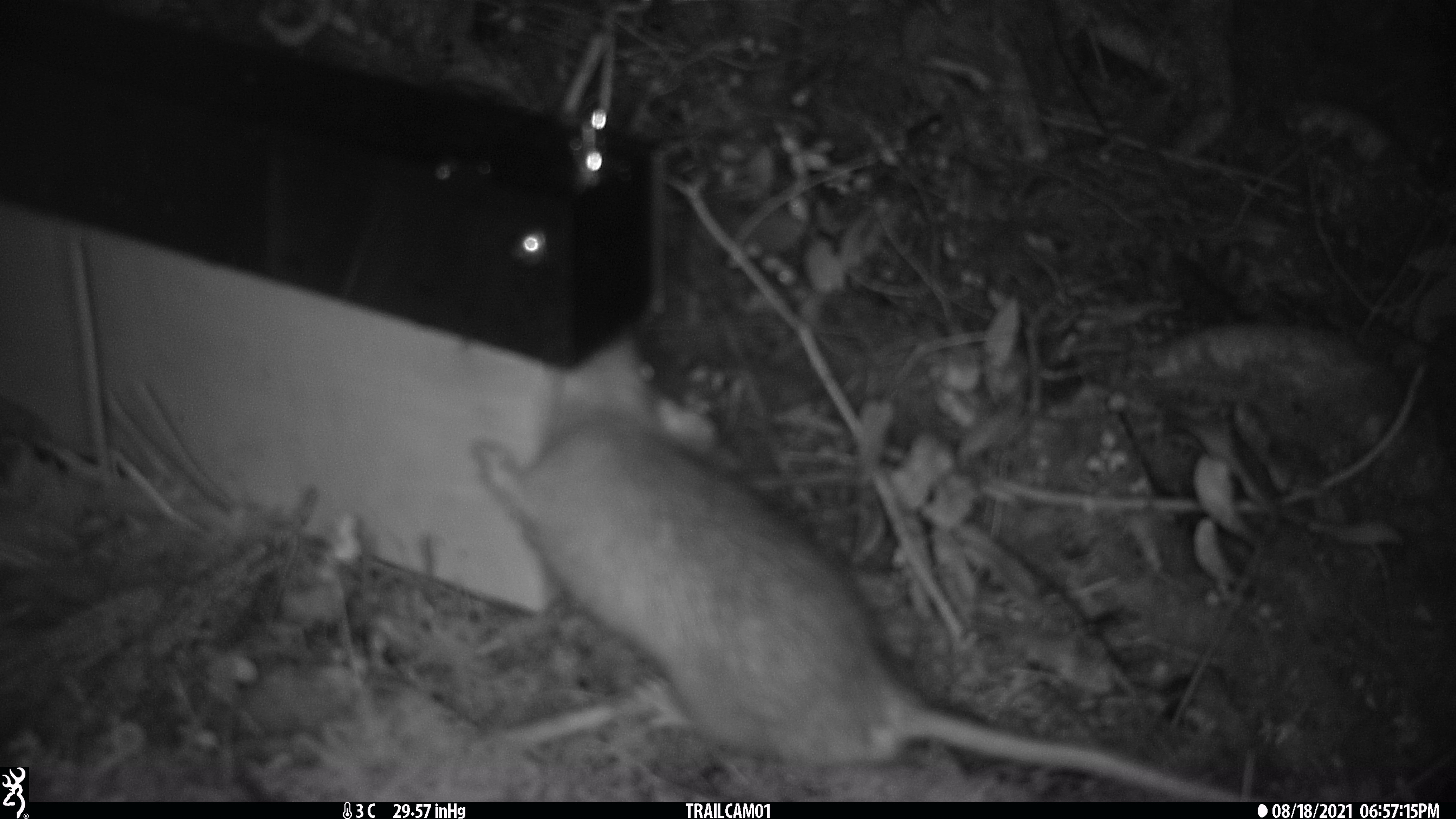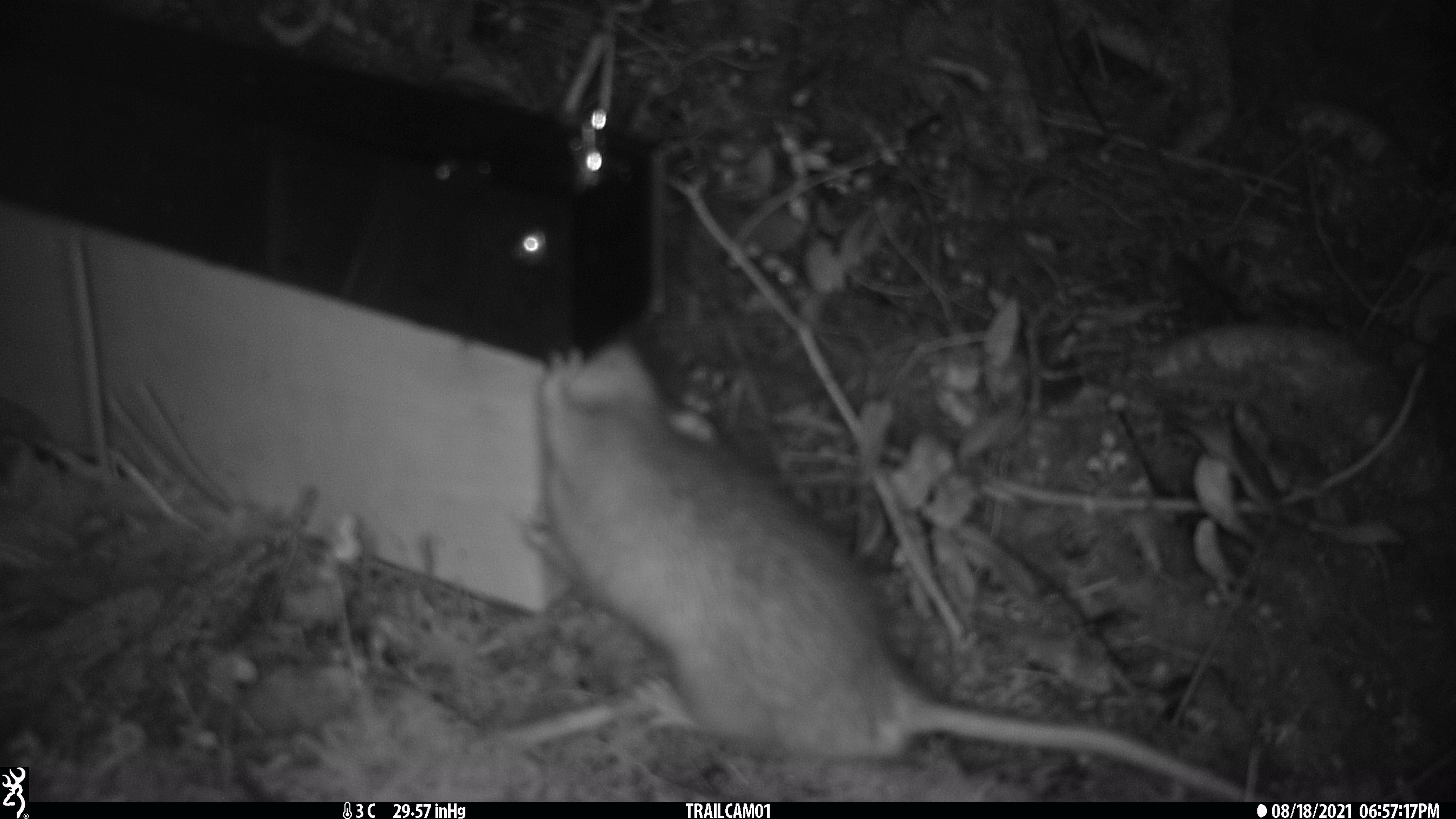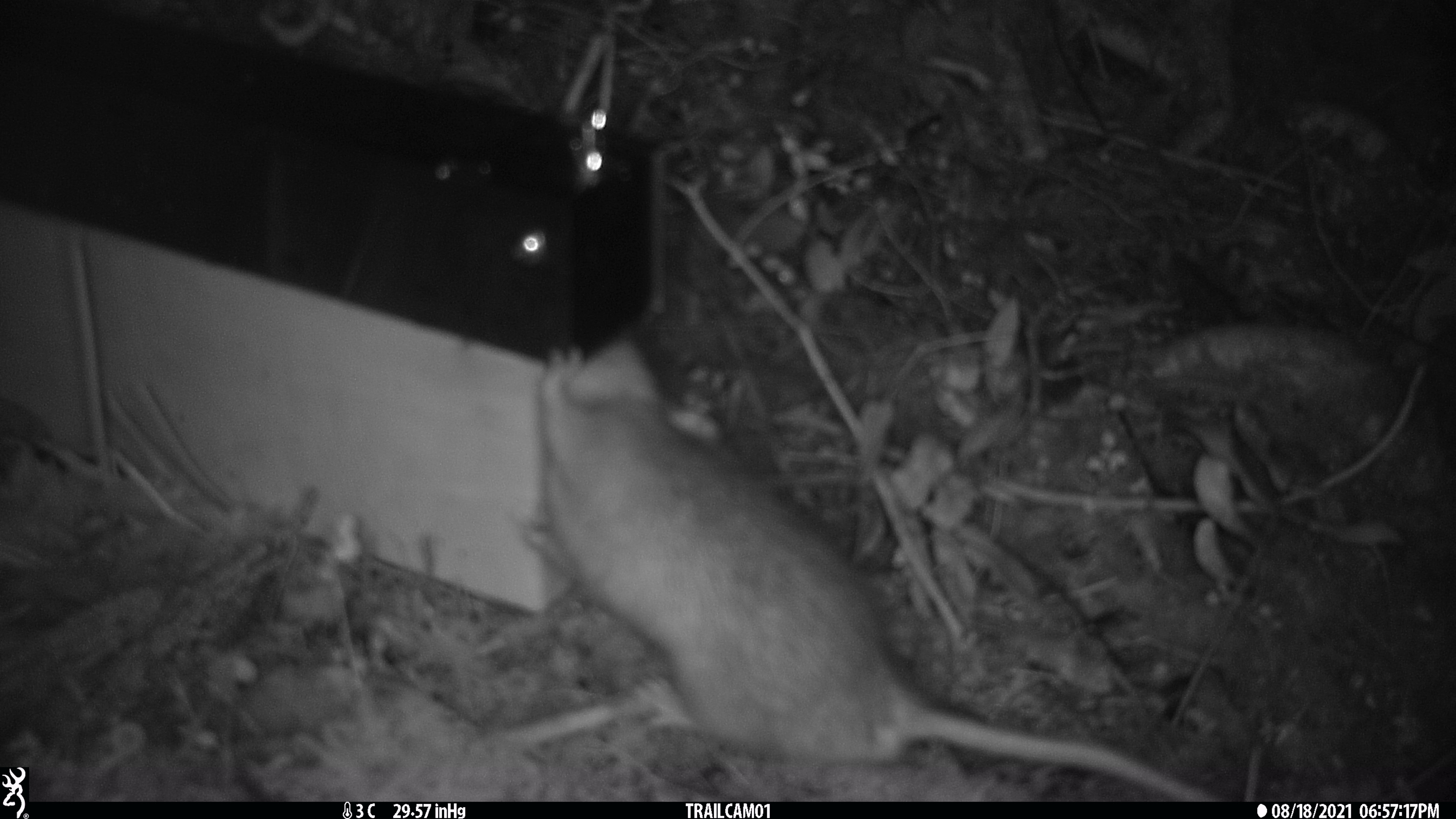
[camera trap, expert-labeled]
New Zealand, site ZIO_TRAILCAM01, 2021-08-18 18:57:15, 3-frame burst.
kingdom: Animalia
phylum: Chordata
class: Mammalia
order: Rodentia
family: Muridae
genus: Rattus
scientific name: Rattus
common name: rat